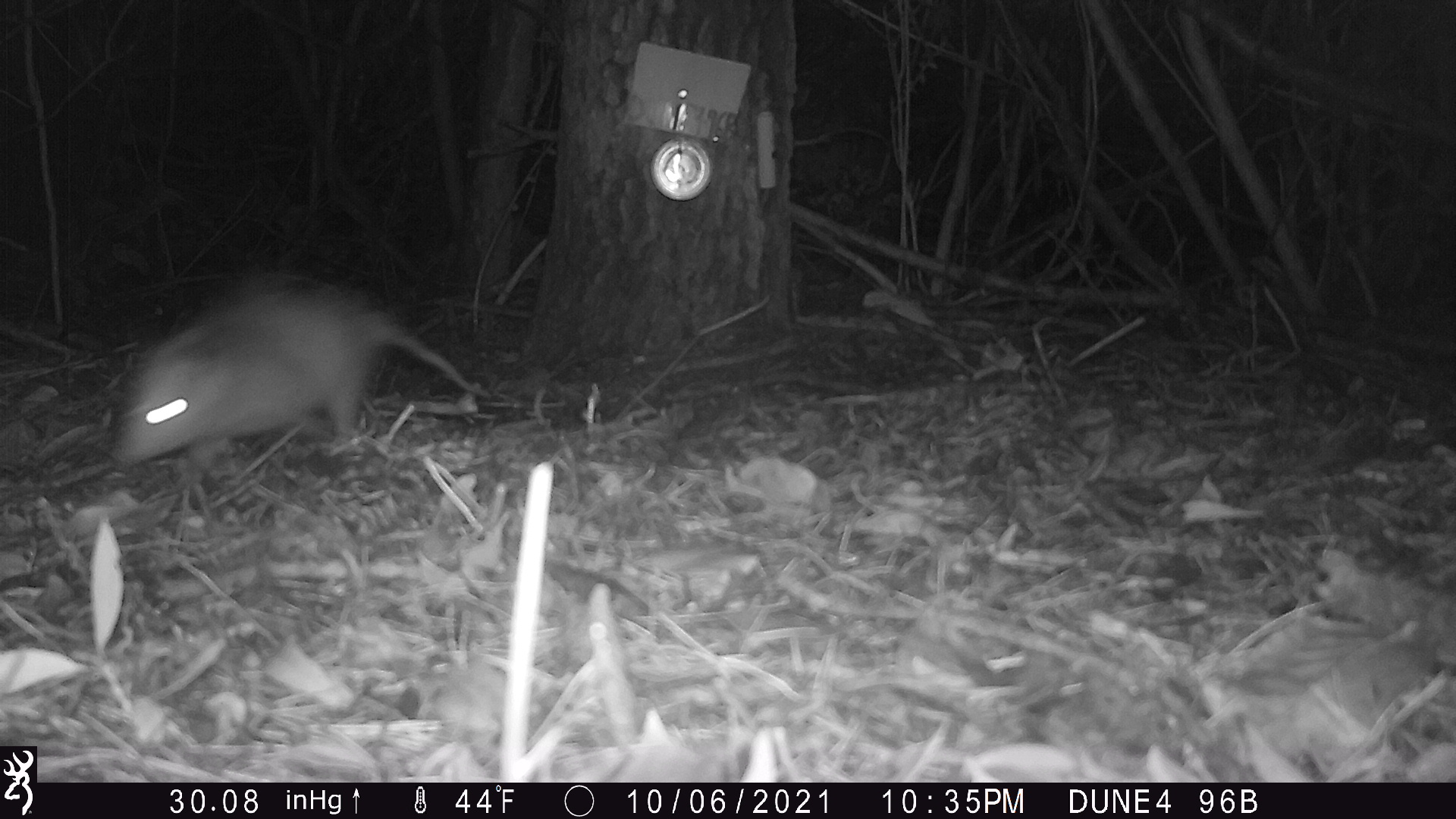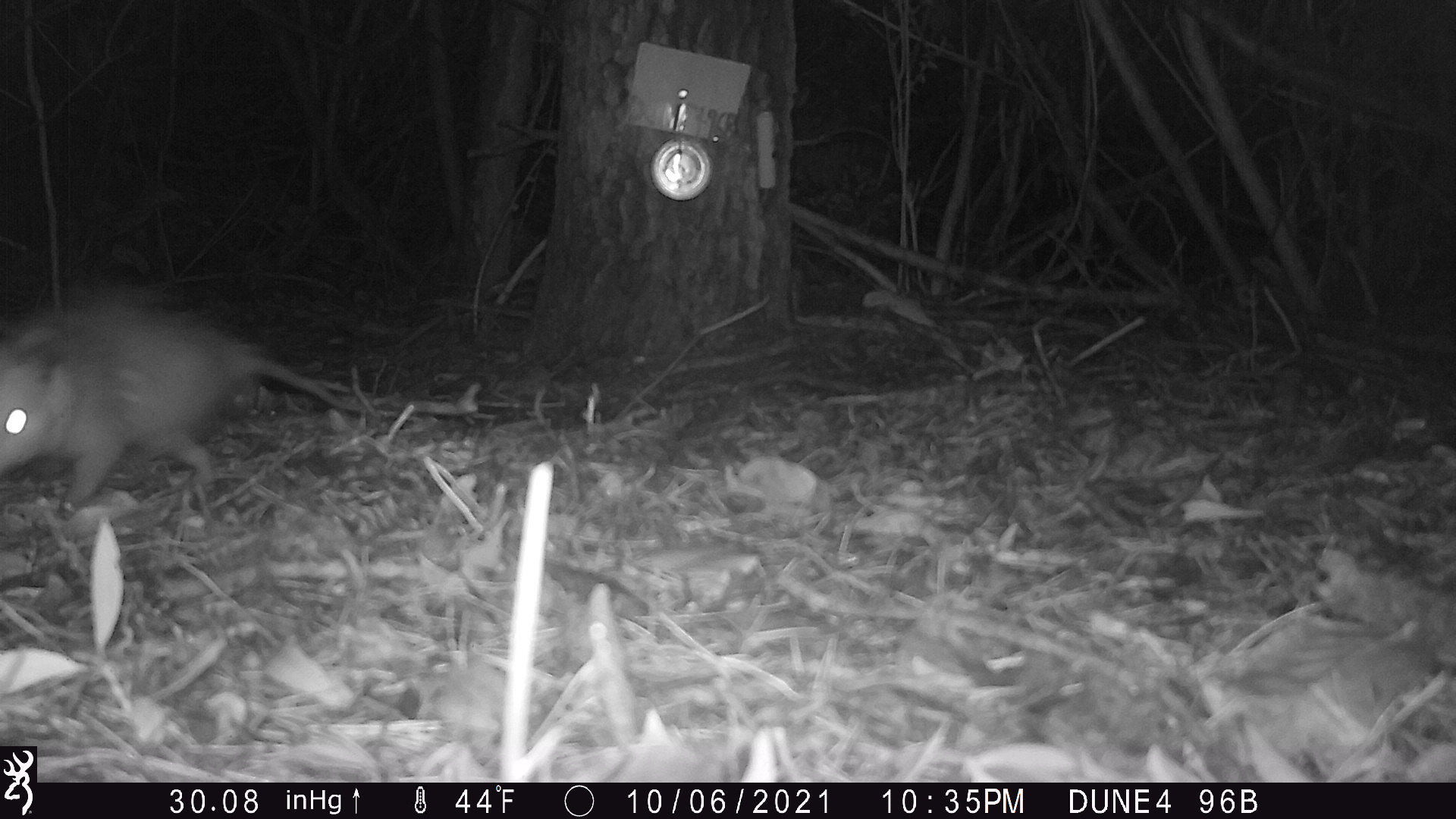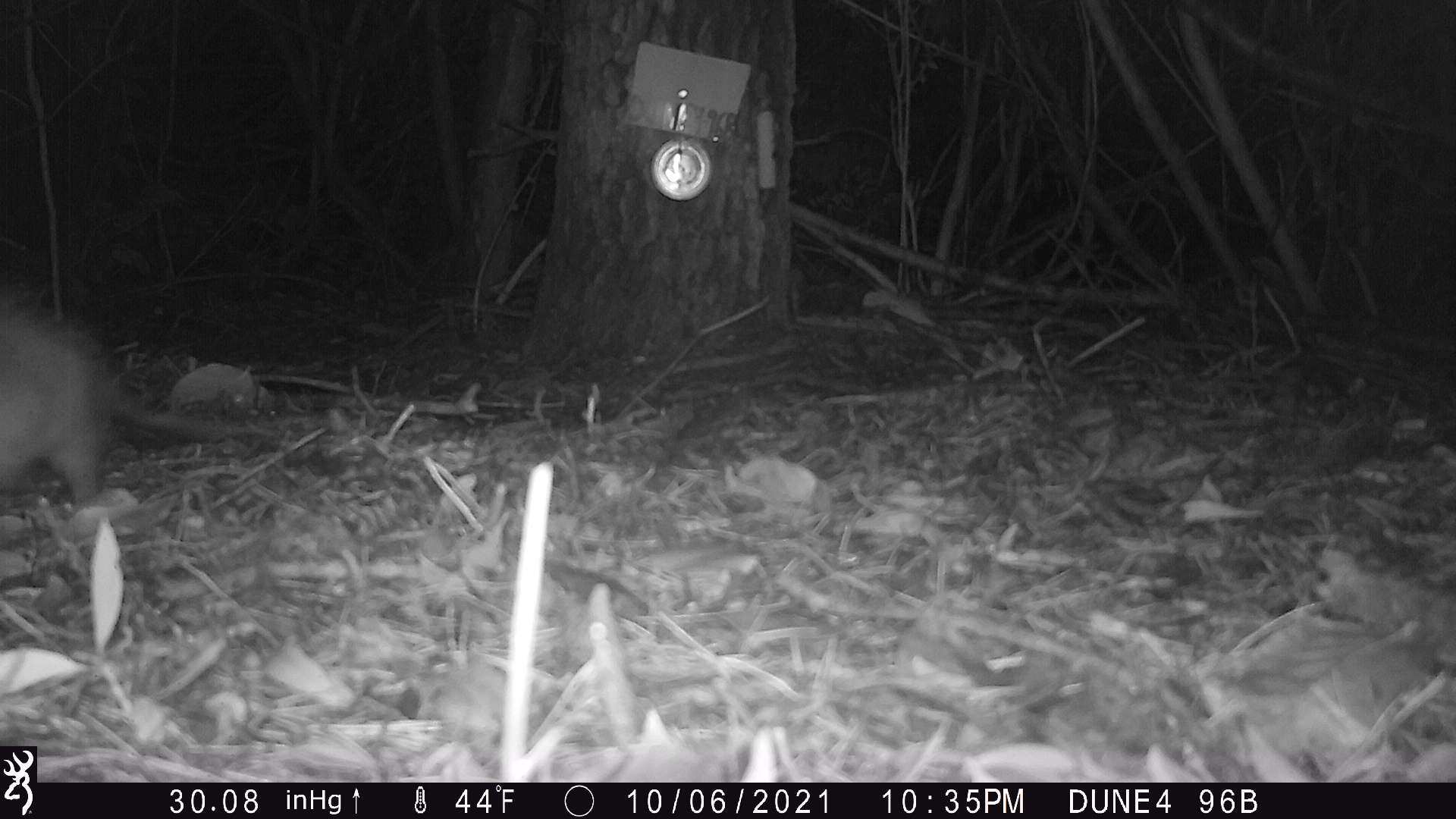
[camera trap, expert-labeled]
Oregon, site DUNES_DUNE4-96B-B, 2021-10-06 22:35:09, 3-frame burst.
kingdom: Animalia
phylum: Chordata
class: Mammalia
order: Didelphimorphia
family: Didelphidae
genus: Didelphis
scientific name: Didelphis virginiana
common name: virginia opossum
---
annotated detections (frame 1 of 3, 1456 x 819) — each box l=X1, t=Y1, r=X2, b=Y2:
virginia opossum: l=106, t=276, r=487, b=474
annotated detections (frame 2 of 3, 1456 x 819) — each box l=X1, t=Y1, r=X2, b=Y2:
virginia opossum: l=1, t=299, r=366, b=510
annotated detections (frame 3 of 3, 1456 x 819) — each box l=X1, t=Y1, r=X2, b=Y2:
virginia opossum: l=2, t=309, r=267, b=505